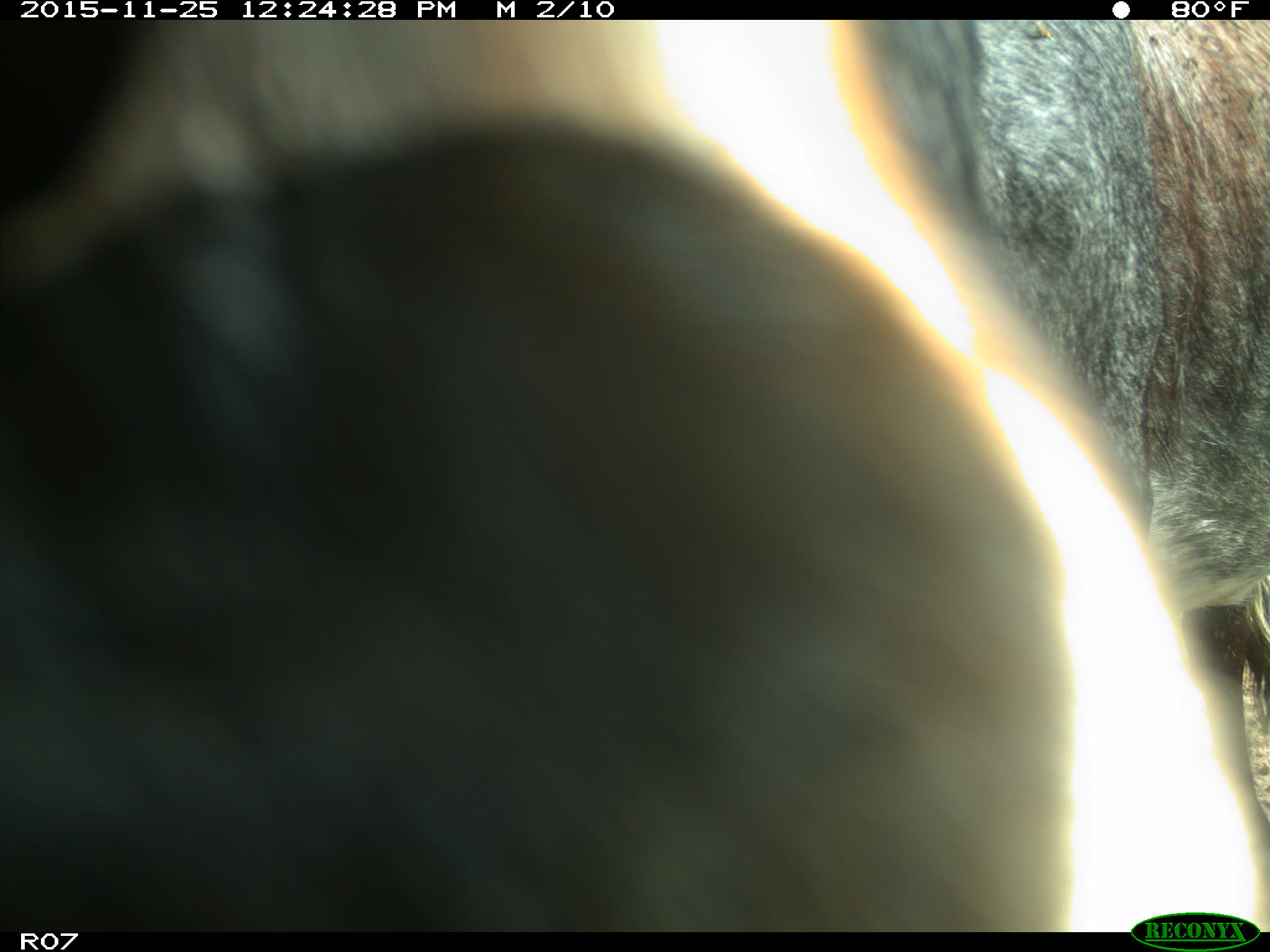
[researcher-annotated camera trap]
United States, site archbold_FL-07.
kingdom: Animalia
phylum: Chordata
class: Mammalia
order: Artiodactyla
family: Bovidae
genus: Bos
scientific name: Bos taurus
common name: domestic cow